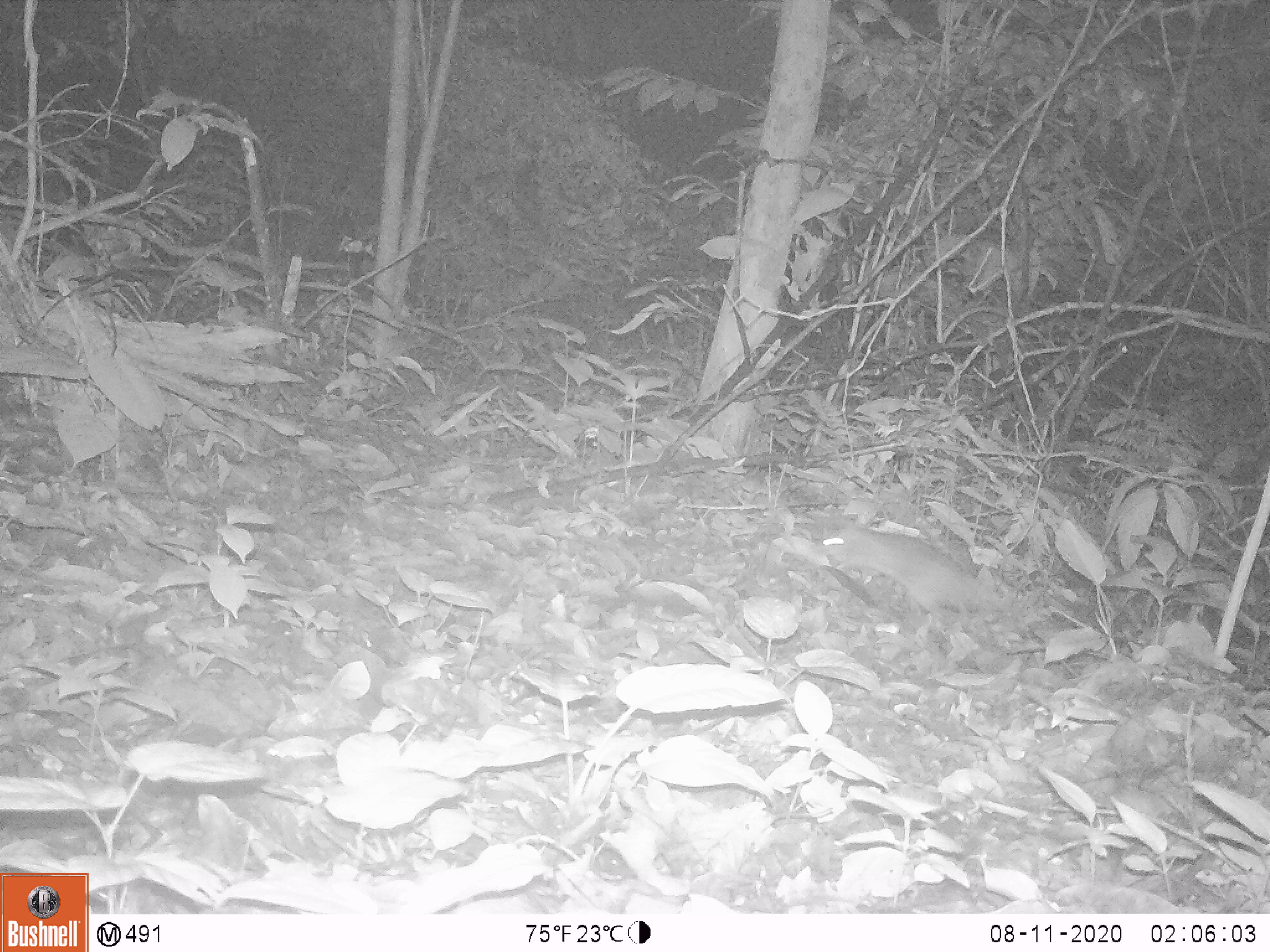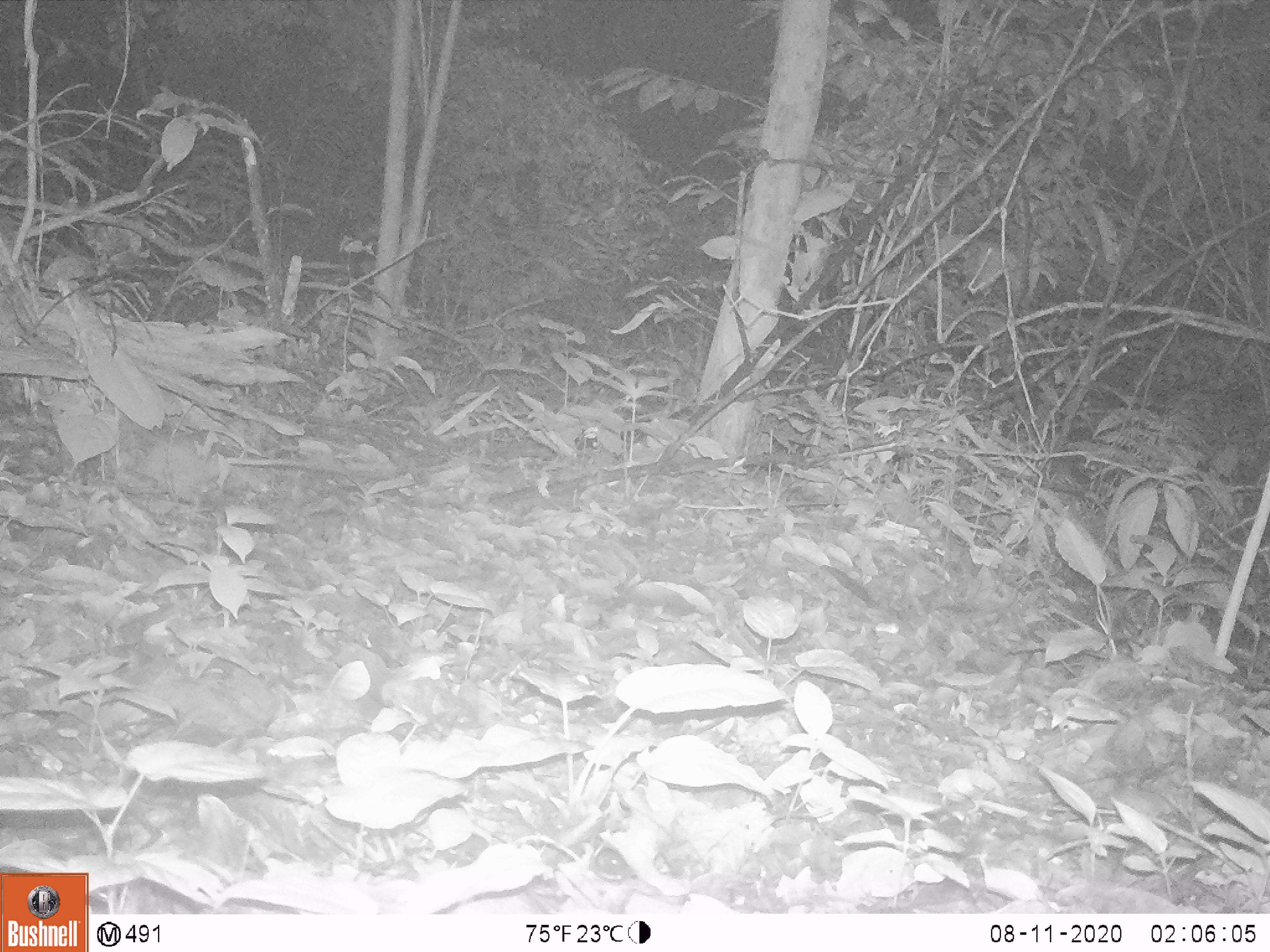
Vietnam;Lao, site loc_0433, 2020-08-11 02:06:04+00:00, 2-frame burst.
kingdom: Animalia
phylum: Chordata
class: Mammalia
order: Rodentia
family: Muridae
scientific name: Muridae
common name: old-world mice and rats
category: unidentified murid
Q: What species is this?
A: Unidentified murid (old-world mice and rats) (Muridae).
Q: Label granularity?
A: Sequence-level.